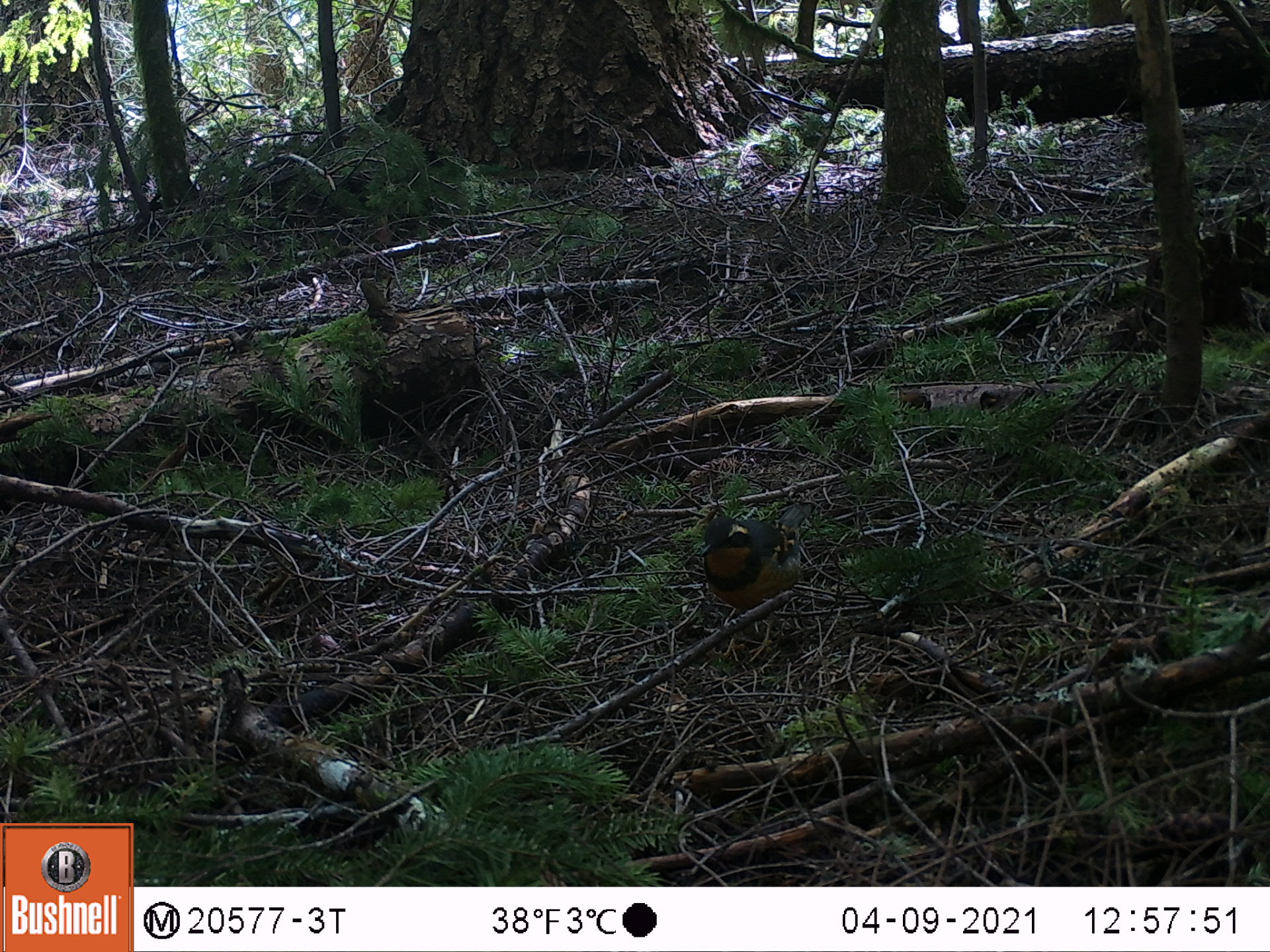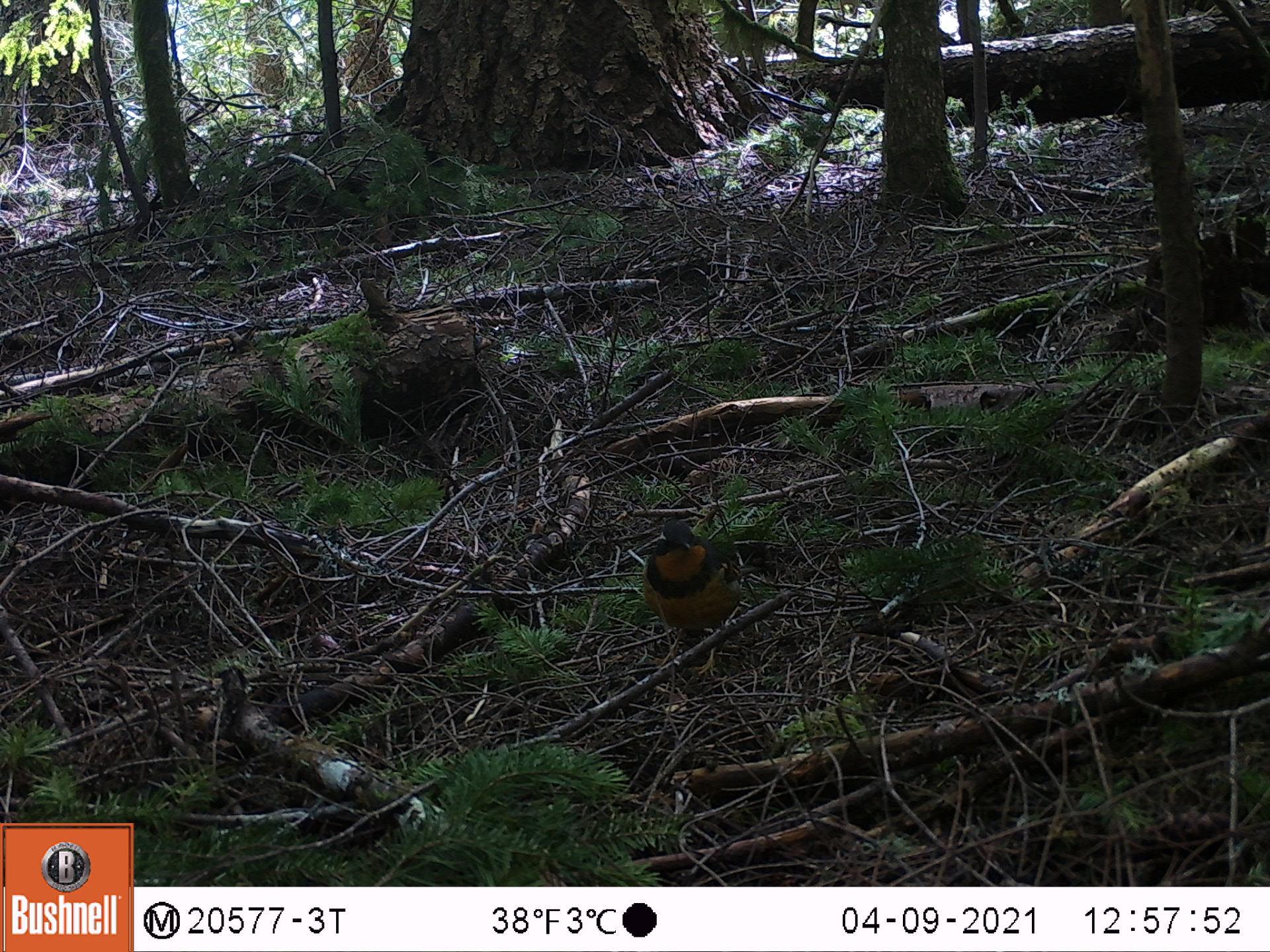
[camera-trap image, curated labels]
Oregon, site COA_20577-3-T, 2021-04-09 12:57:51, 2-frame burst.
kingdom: Animalia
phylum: Chordata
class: Aves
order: Passeriformes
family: Turdidae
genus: Ixoreus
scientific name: Ixoreus naevius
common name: varied thrush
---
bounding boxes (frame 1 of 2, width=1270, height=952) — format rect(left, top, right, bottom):
varied thrush: rect(696, 507, 805, 665)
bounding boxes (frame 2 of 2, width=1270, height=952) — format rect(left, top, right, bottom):
varied thrush: rect(635, 502, 751, 684)